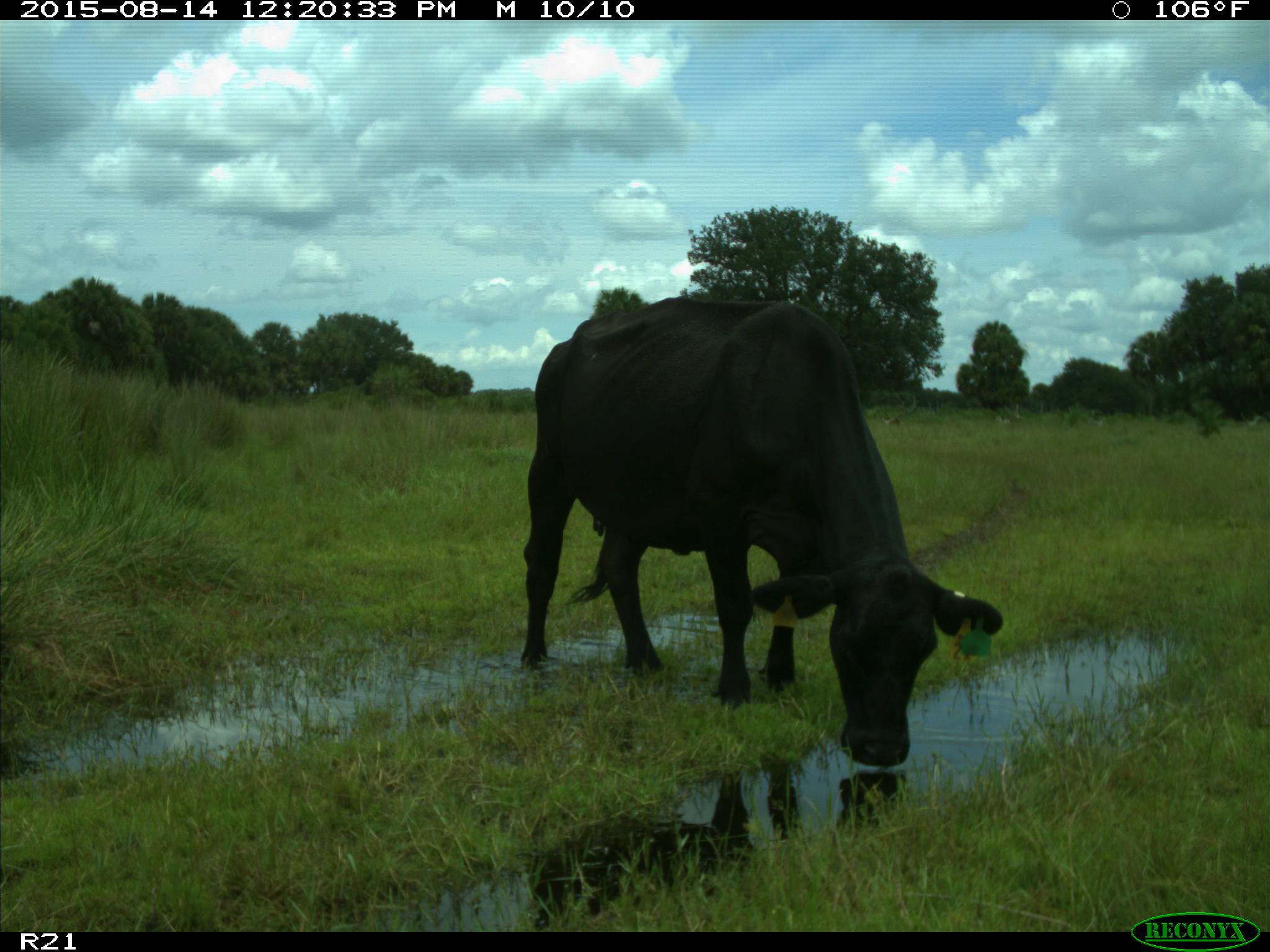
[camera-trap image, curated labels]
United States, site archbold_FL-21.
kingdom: Animalia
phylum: Chordata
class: Mammalia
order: Artiodactyla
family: Bovidae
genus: Bos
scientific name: Bos taurus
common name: domestic cow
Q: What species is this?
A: Bos taurus (domestic cow).